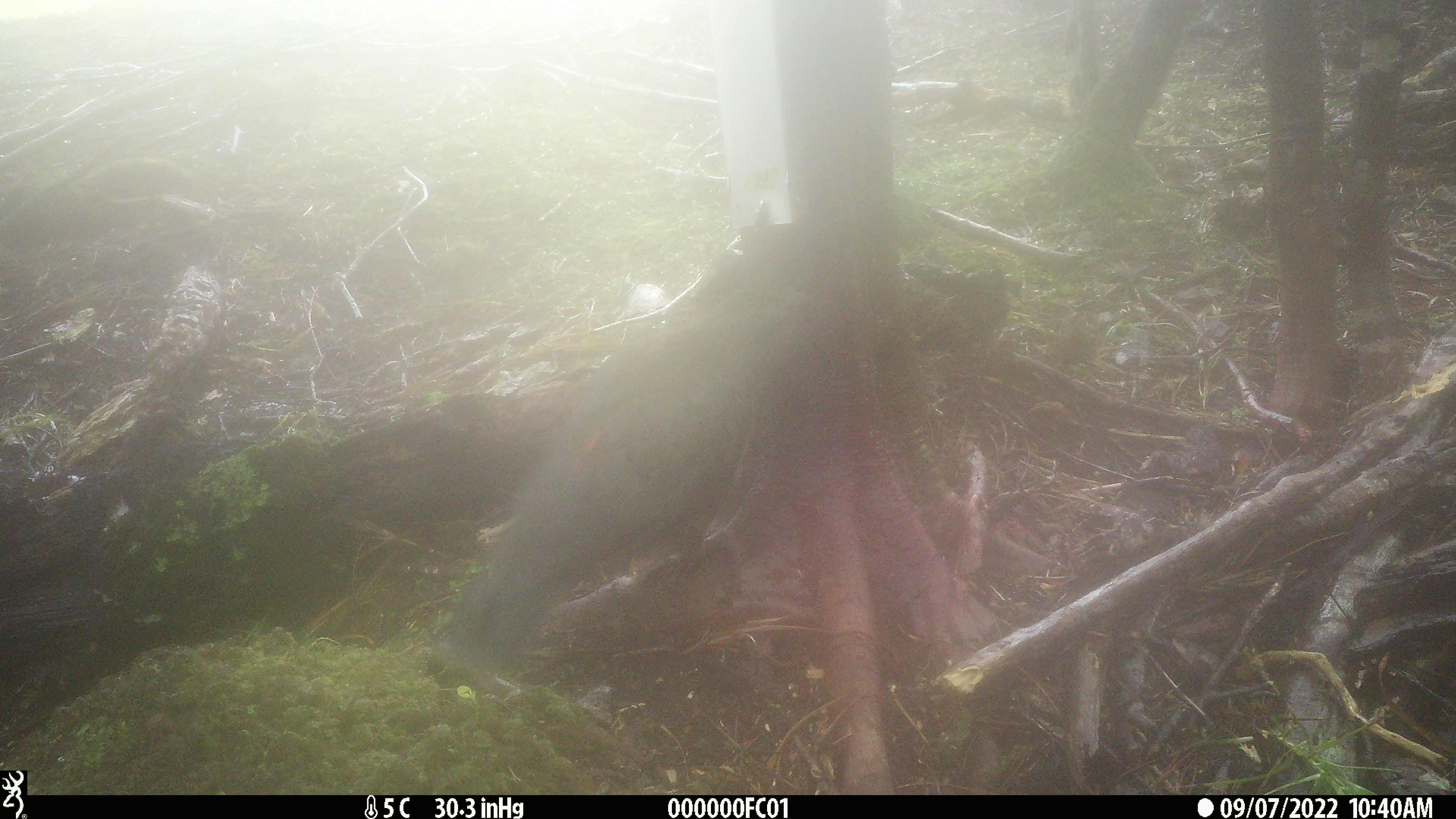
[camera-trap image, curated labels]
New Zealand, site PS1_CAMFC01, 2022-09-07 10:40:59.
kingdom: Animalia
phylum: Chordata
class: Aves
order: Psittaciformes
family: Strigopidae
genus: Nestor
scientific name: Nestor notabilis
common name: kea